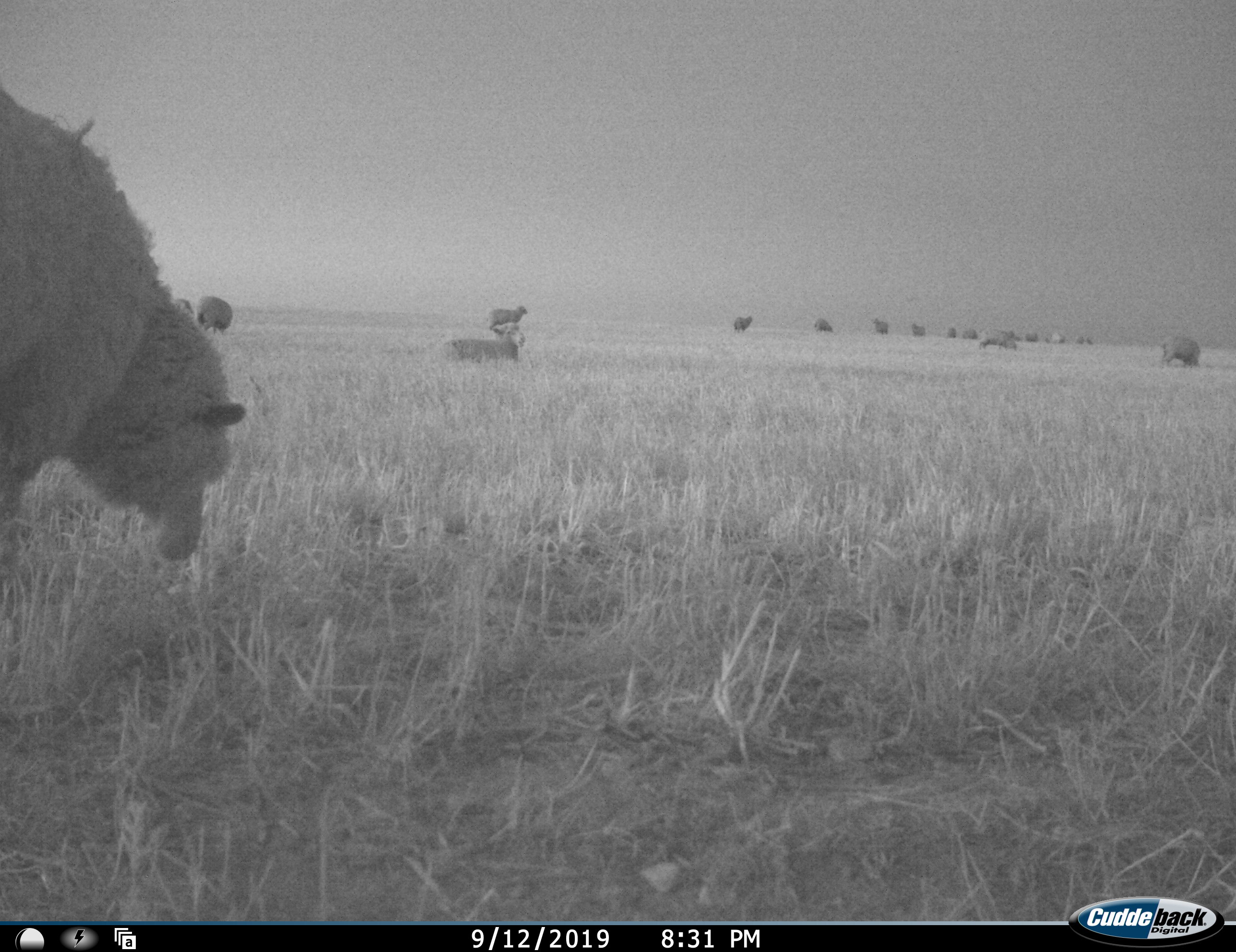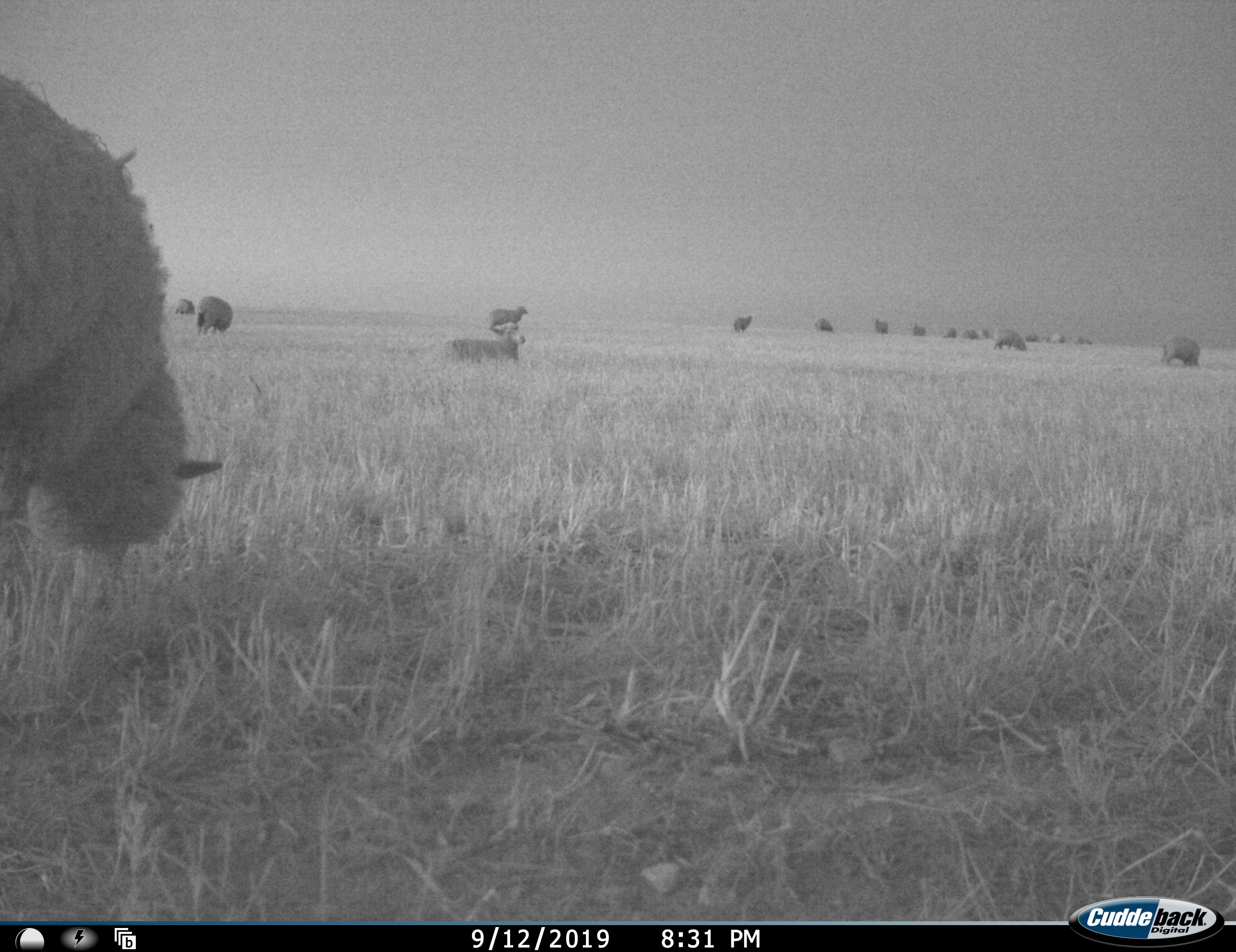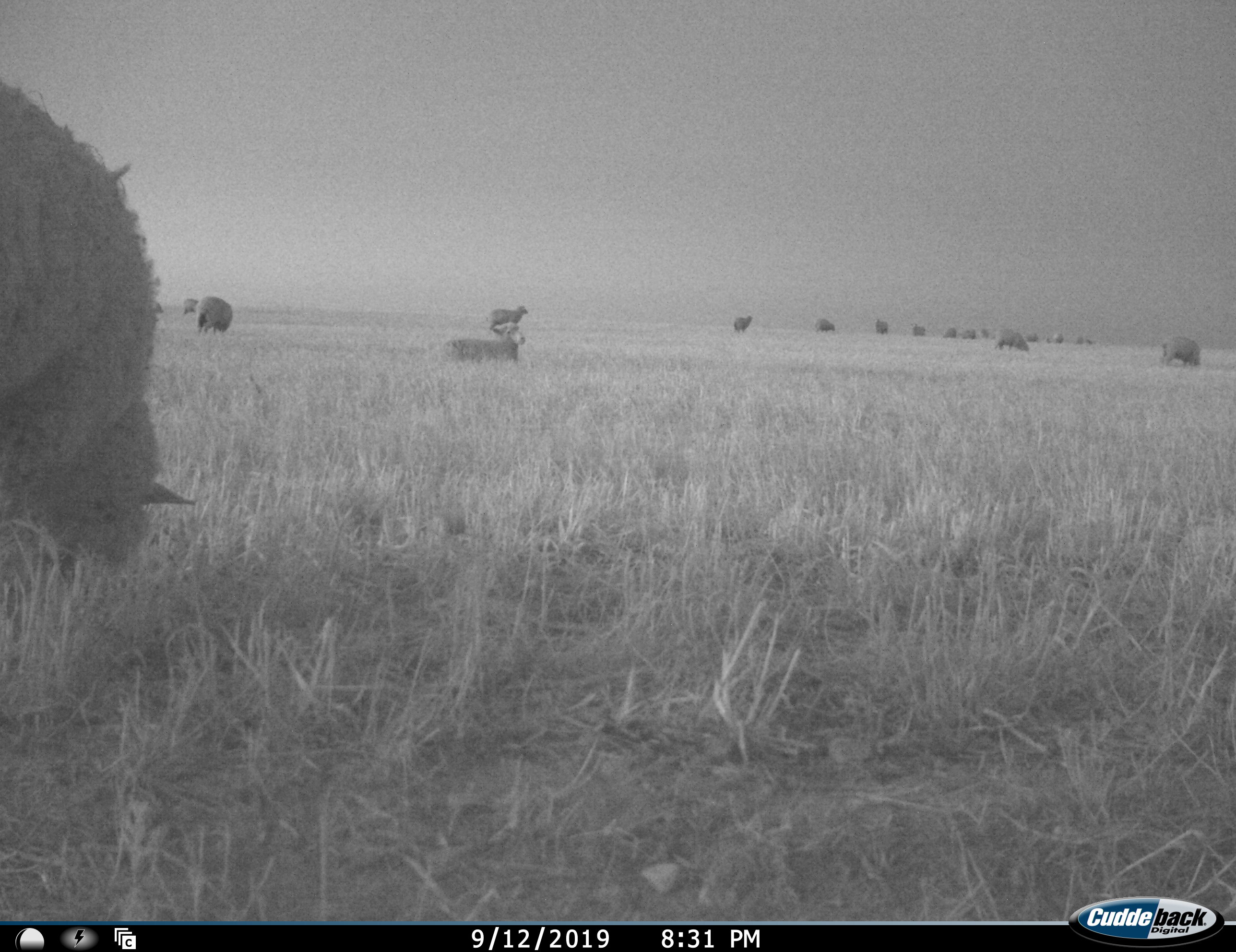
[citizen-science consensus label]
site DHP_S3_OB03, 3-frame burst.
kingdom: Animalia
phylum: Chordata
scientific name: Vertebrata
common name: domestic animal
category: domesticanimal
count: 11-50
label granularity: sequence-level